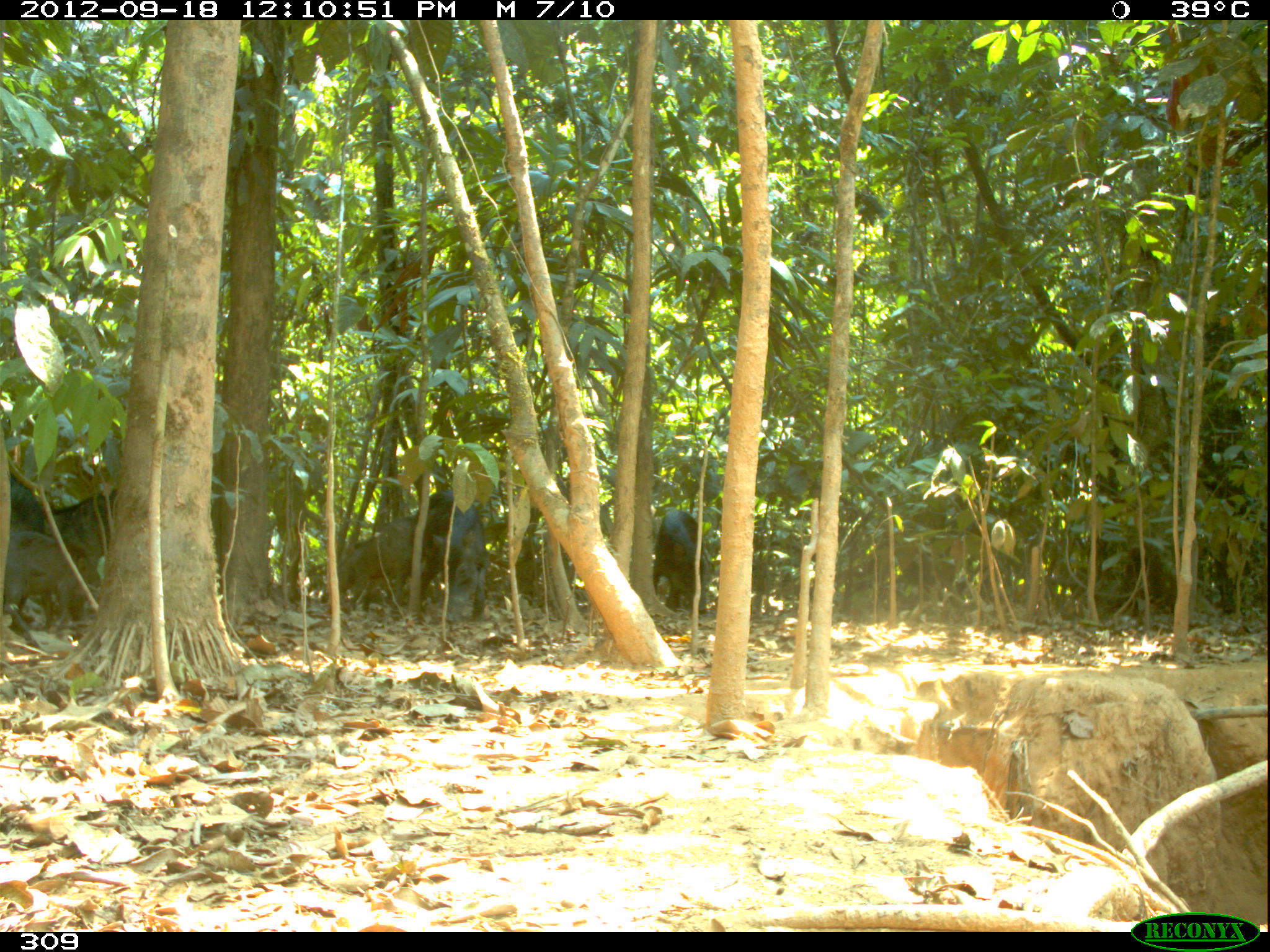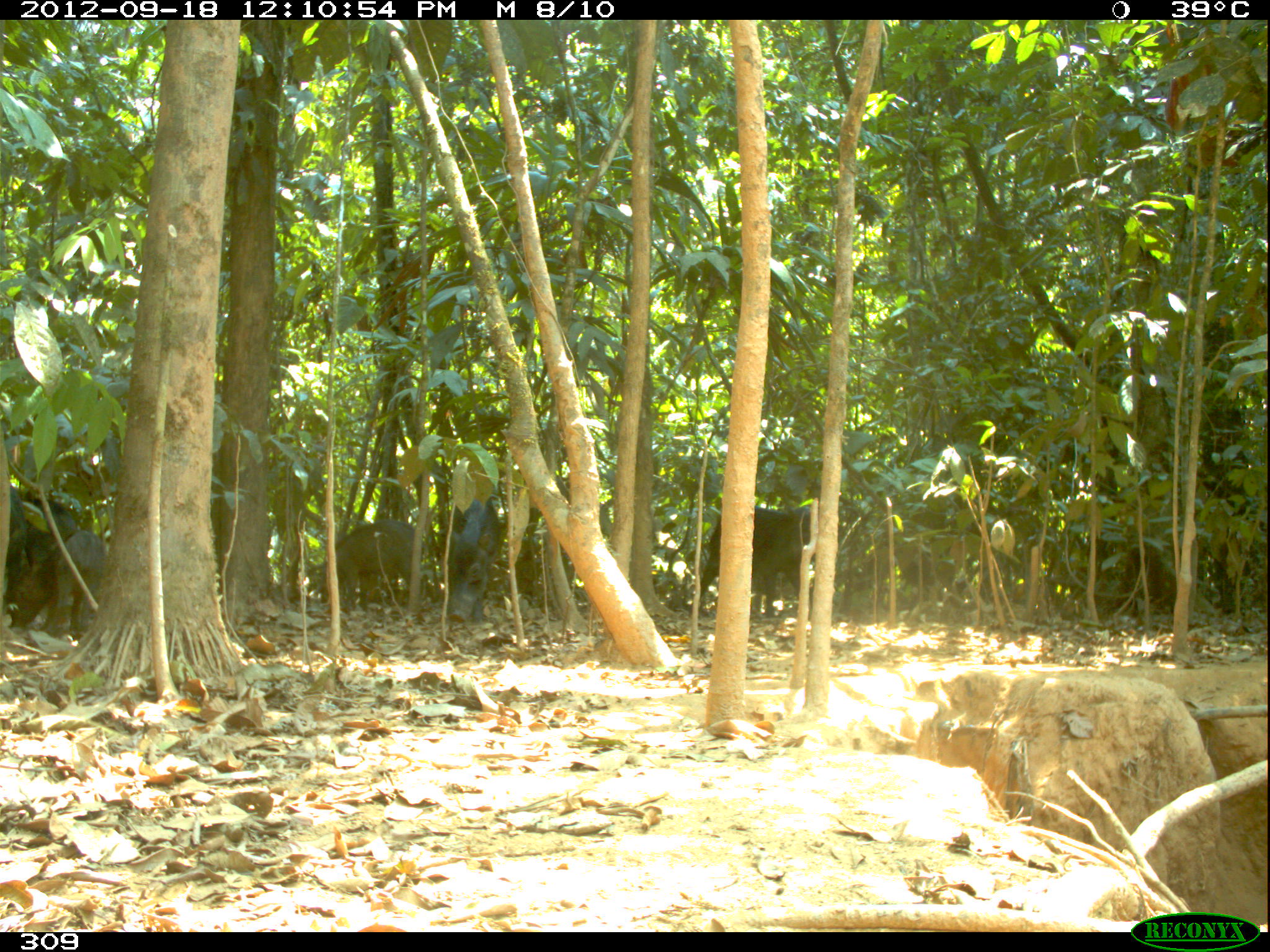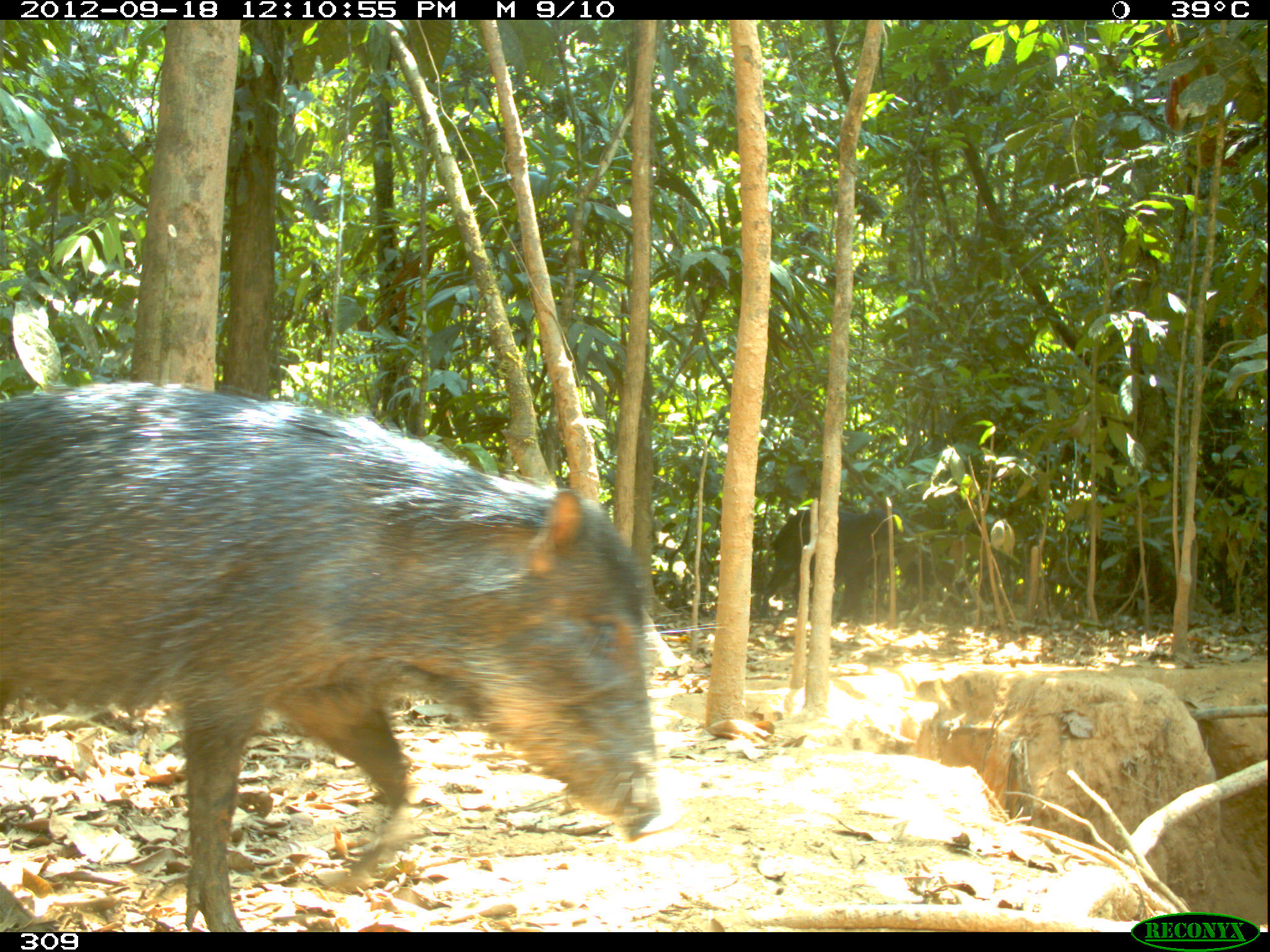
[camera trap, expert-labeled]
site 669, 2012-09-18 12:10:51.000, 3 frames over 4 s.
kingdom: Animalia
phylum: Chordata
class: Mammalia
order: Artiodactyla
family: Tayassuidae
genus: Tayassu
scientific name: Tayassu pecari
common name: white-lipped peccary